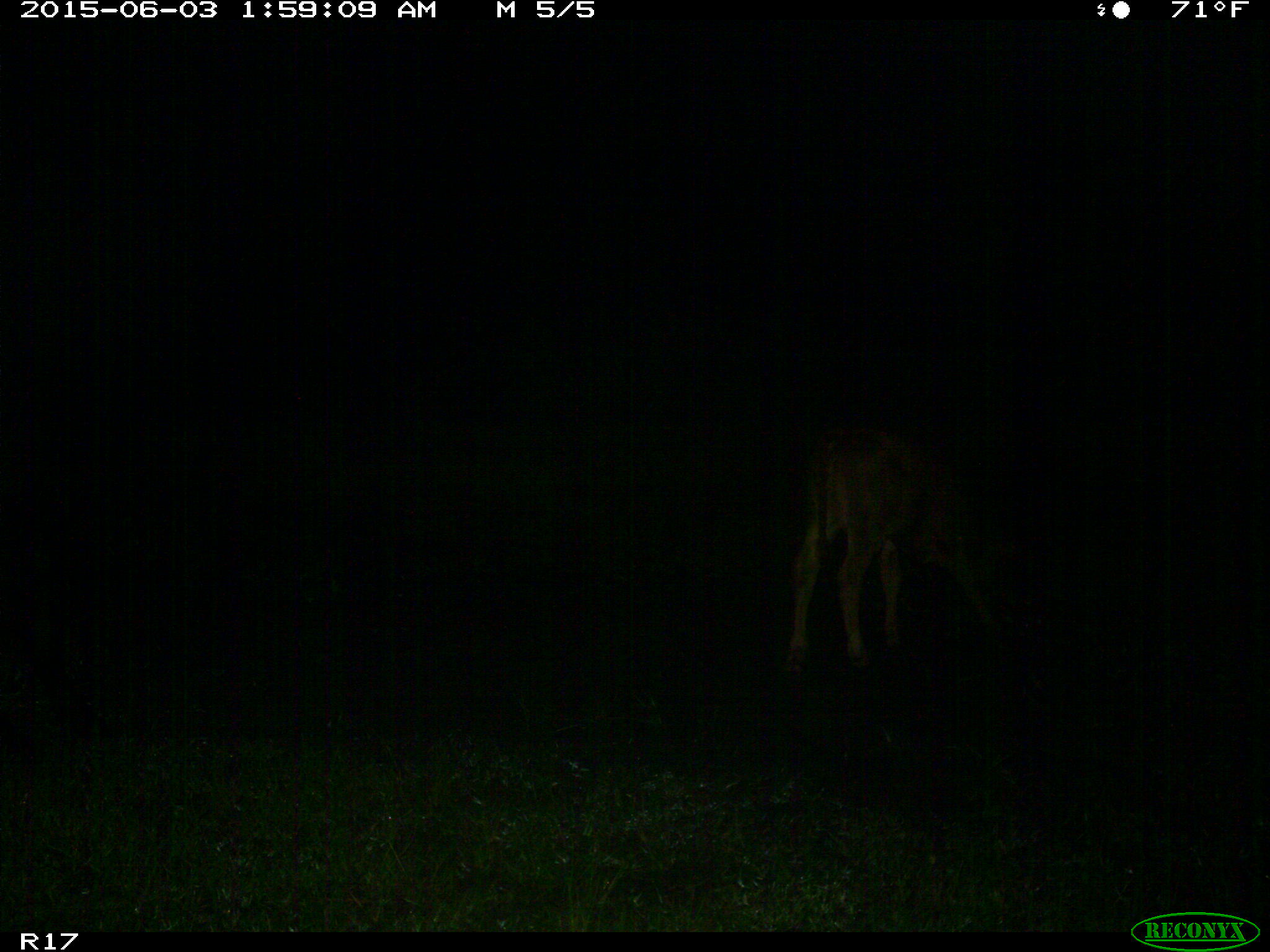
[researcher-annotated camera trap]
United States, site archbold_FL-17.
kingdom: Animalia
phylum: Chordata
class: Mammalia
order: Artiodactyla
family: Bovidae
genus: Bos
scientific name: Bos taurus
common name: domestic cow